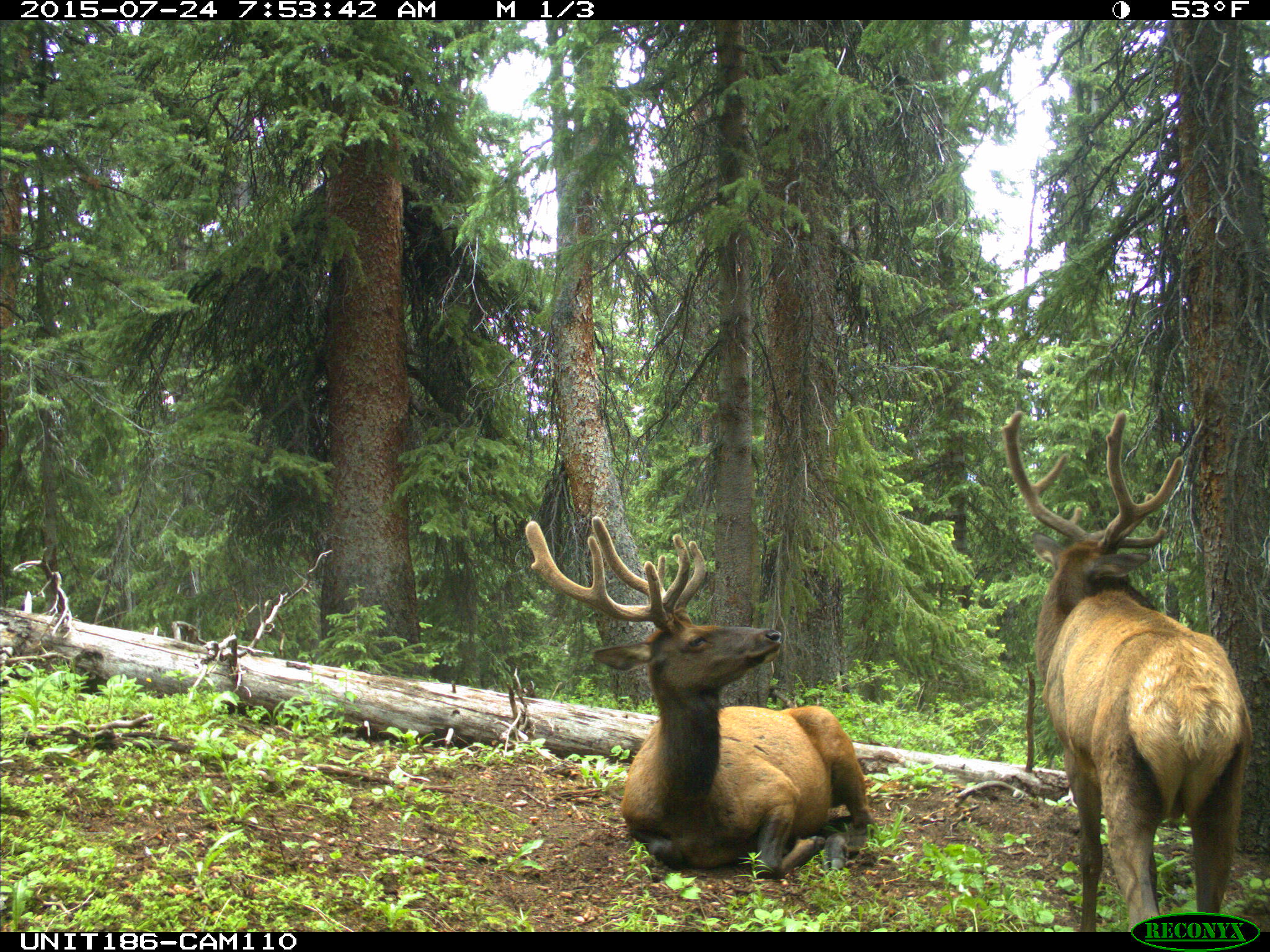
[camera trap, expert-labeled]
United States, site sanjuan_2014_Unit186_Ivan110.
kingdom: Animalia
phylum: Chordata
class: Mammalia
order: Artiodactyla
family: Cervidae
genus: Cervus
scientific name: Cervus elaphus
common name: red deer